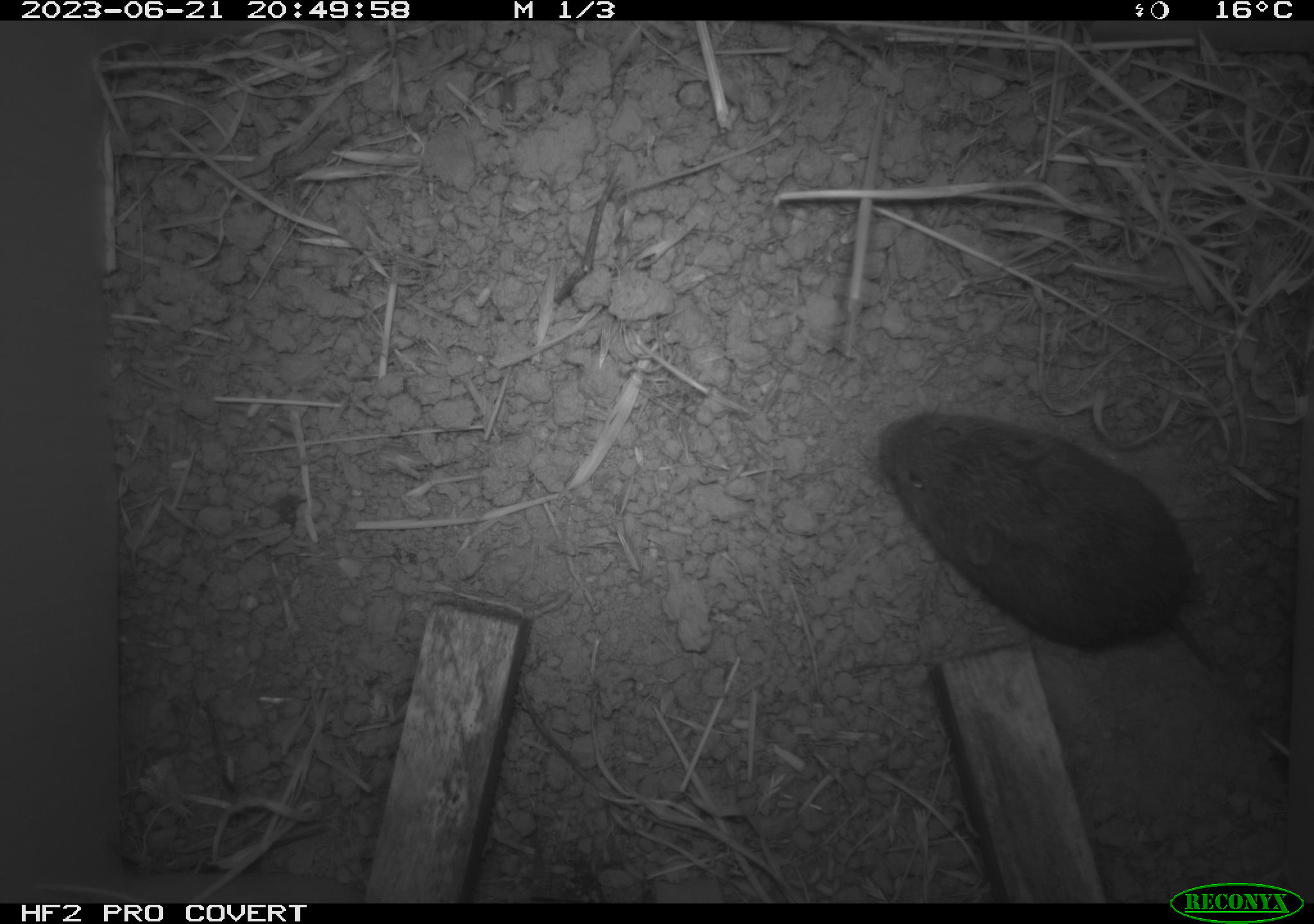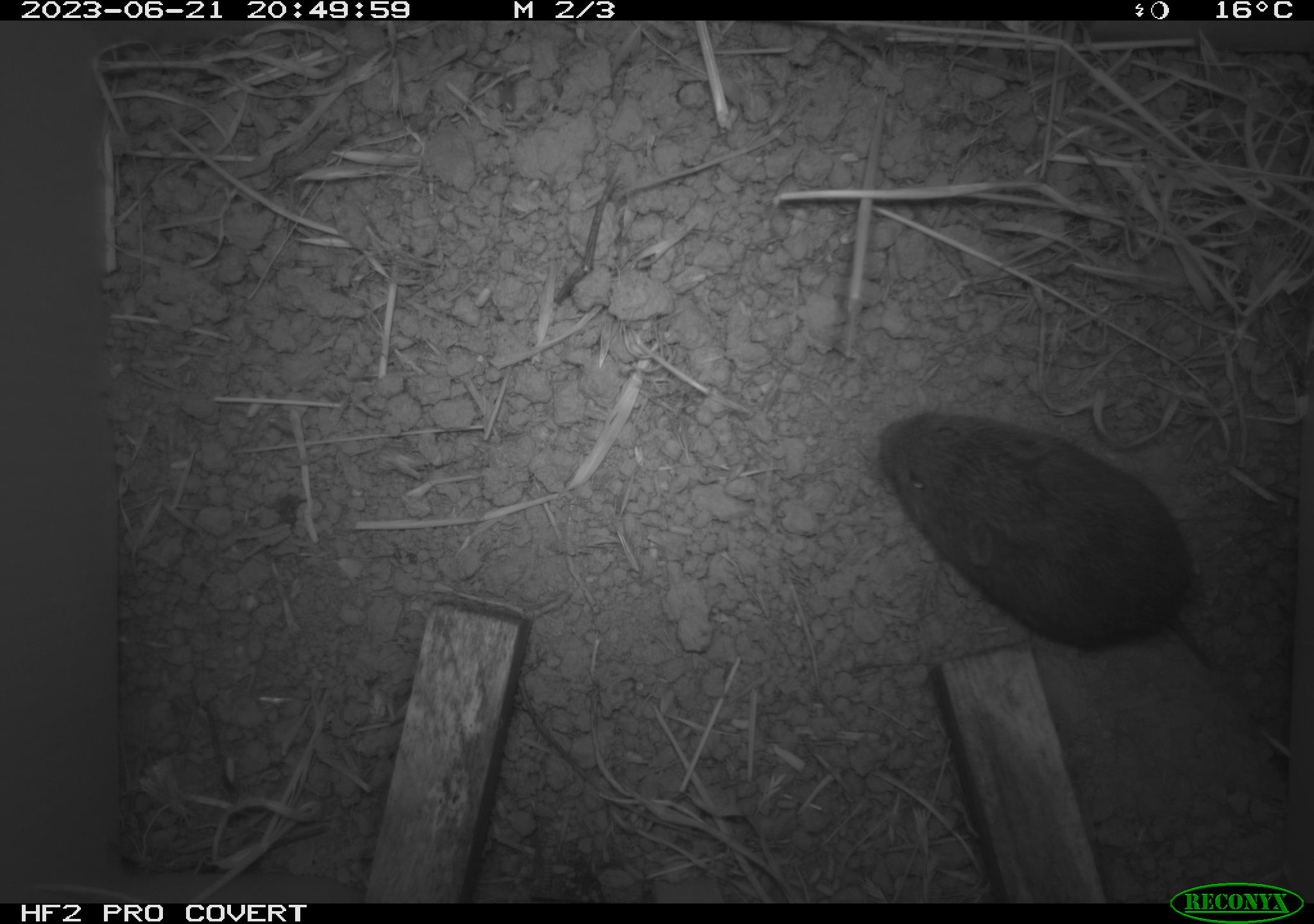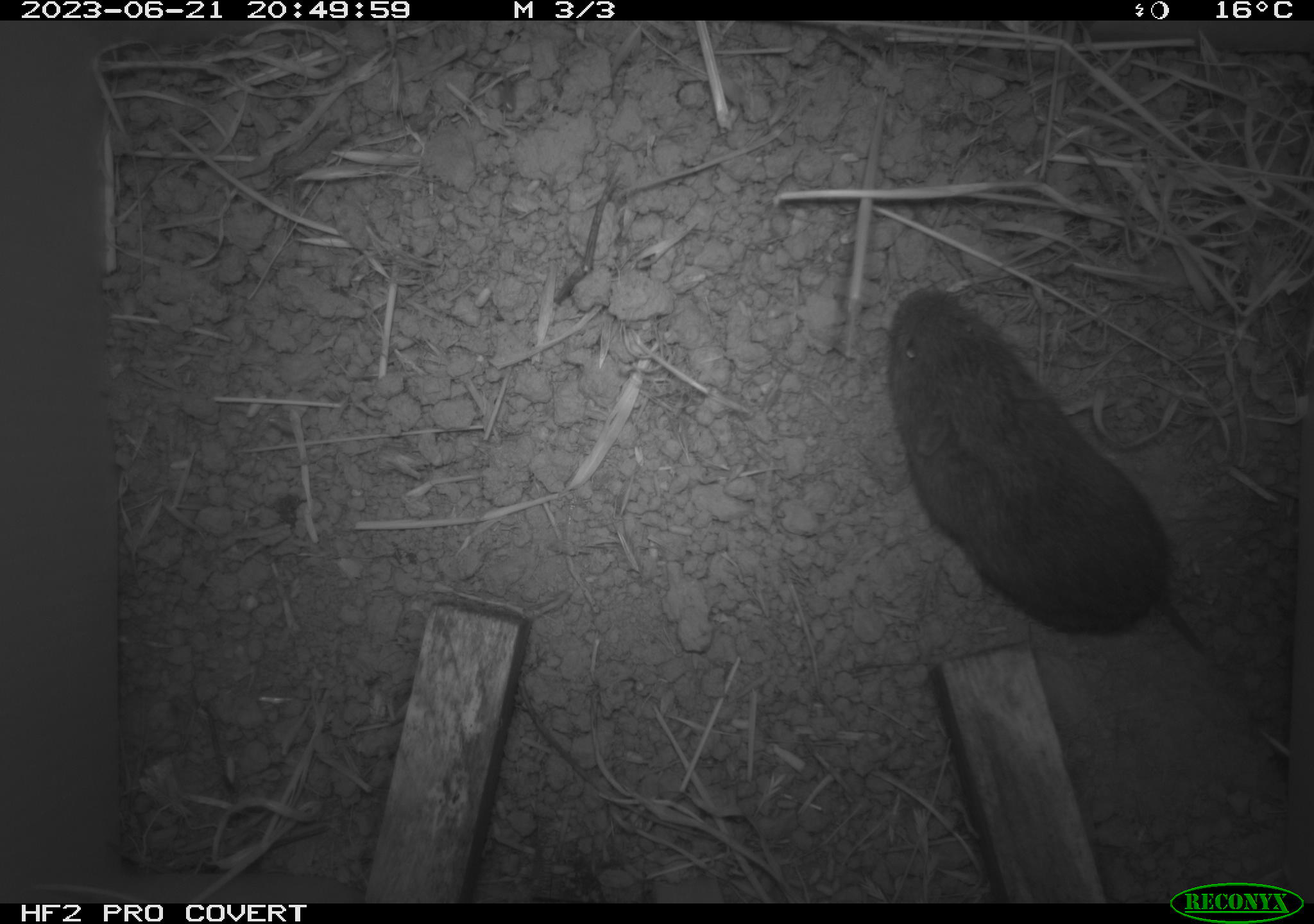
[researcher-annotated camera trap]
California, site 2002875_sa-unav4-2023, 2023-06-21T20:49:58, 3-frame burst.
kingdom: Animalia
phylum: Chordata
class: Mammalia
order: Rodentia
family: Cricetidae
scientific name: Arvicolinae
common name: voles, lemmings, and muskrats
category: arvicolinae subfamily